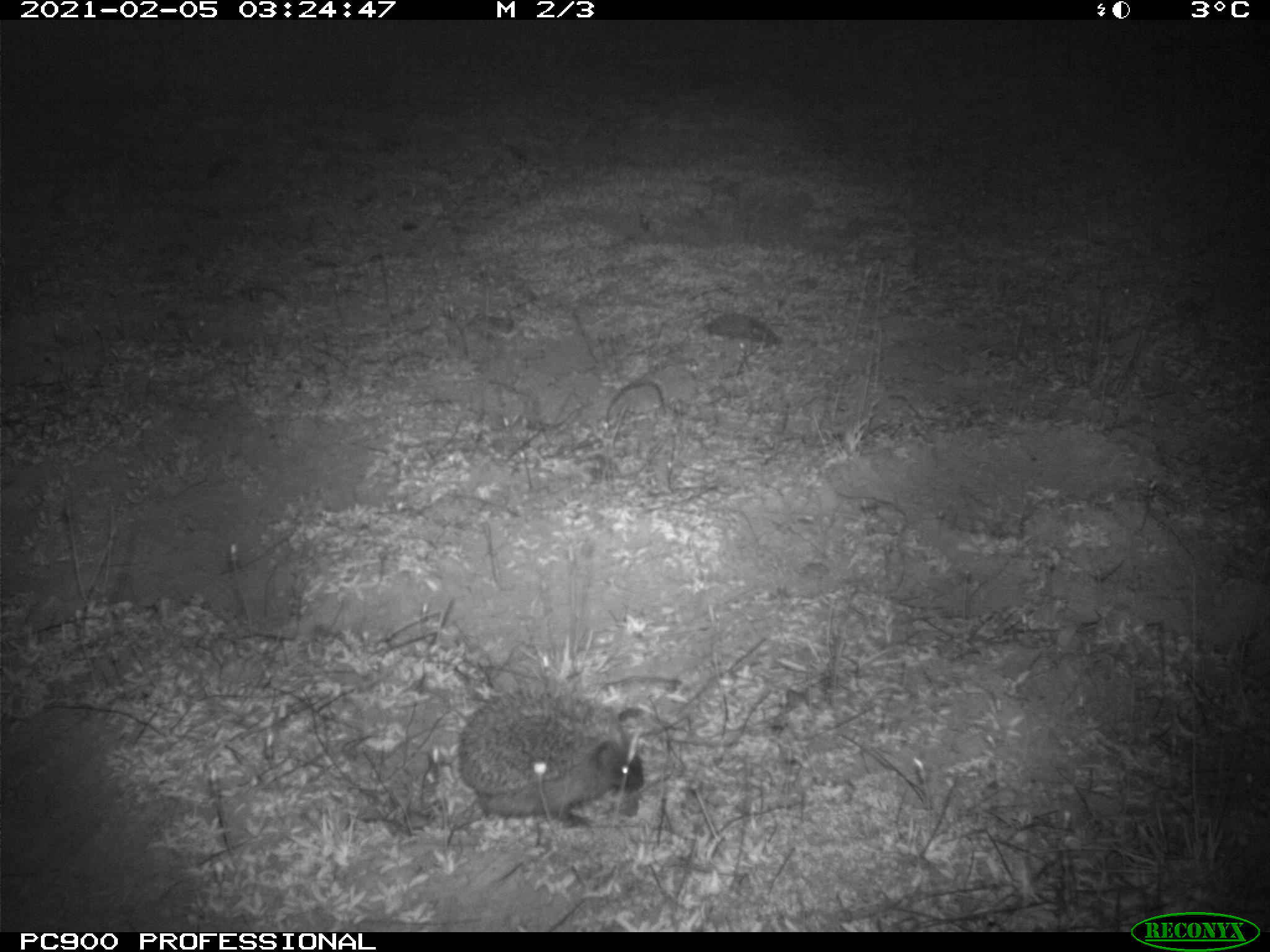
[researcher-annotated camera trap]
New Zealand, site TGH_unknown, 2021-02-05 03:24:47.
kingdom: Animalia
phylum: Chordata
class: Mammalia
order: Eulipotyphla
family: Erinaceidae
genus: Erinaceus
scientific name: Erinaceus europaeus europaeus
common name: european hedgehog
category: hedgehog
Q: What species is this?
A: Hedgehog (european hedgehog) (Erinaceus europaeus europaeus).